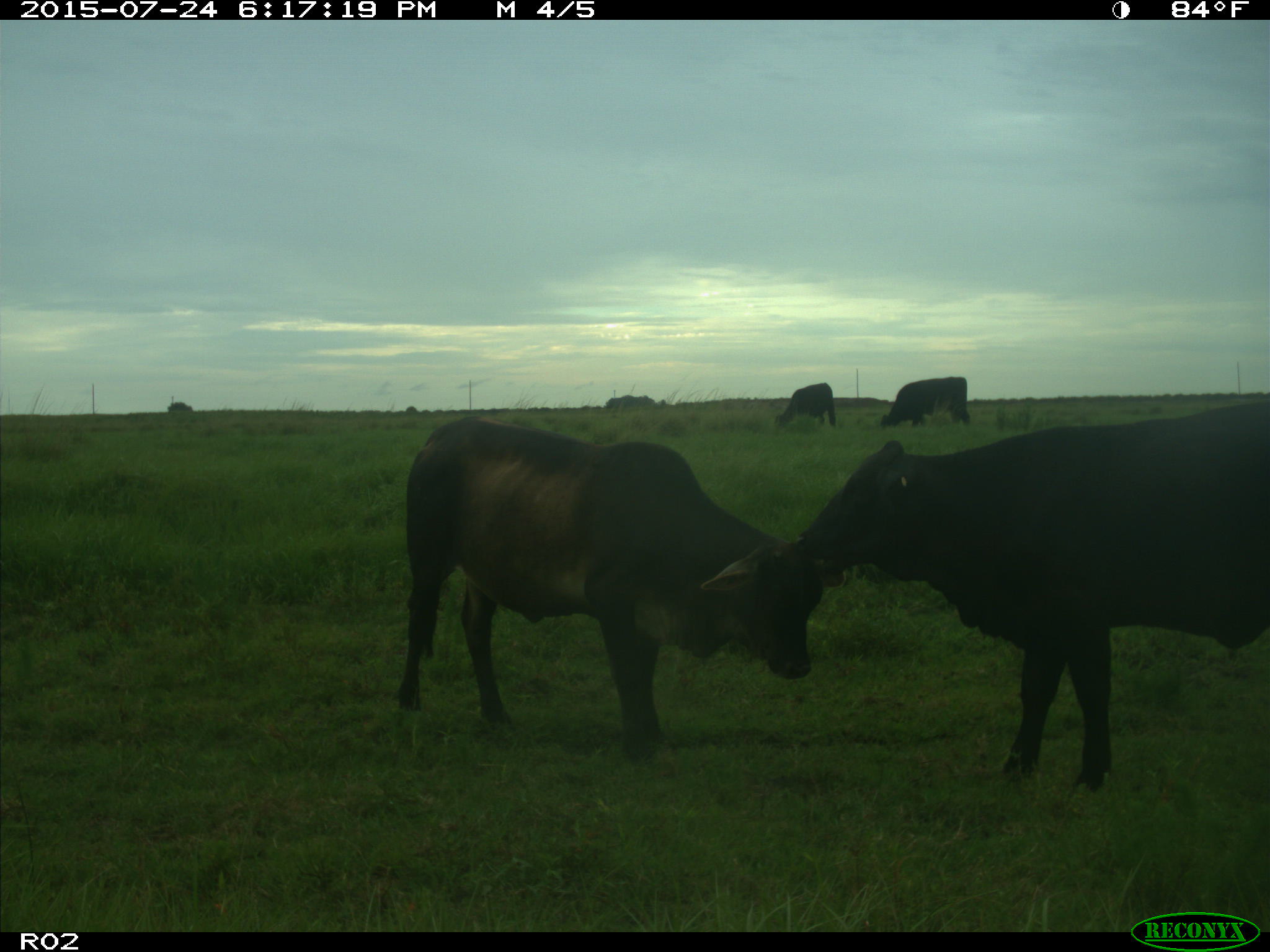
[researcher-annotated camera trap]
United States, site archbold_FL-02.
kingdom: Animalia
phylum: Chordata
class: Mammalia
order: Artiodactyla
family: Bovidae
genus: Bos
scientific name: Bos taurus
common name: domestic cow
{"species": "Bos taurus (domestic cow)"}